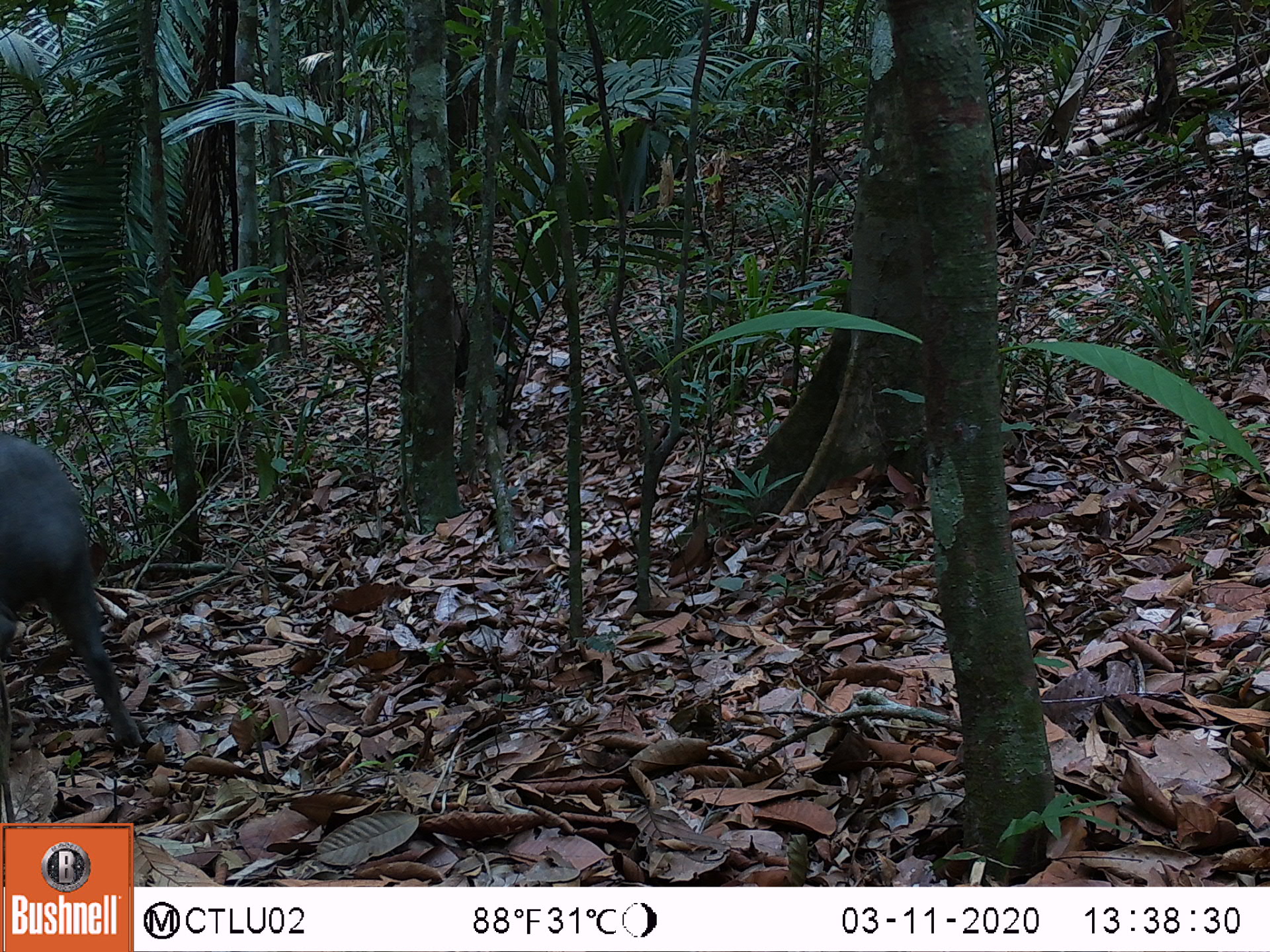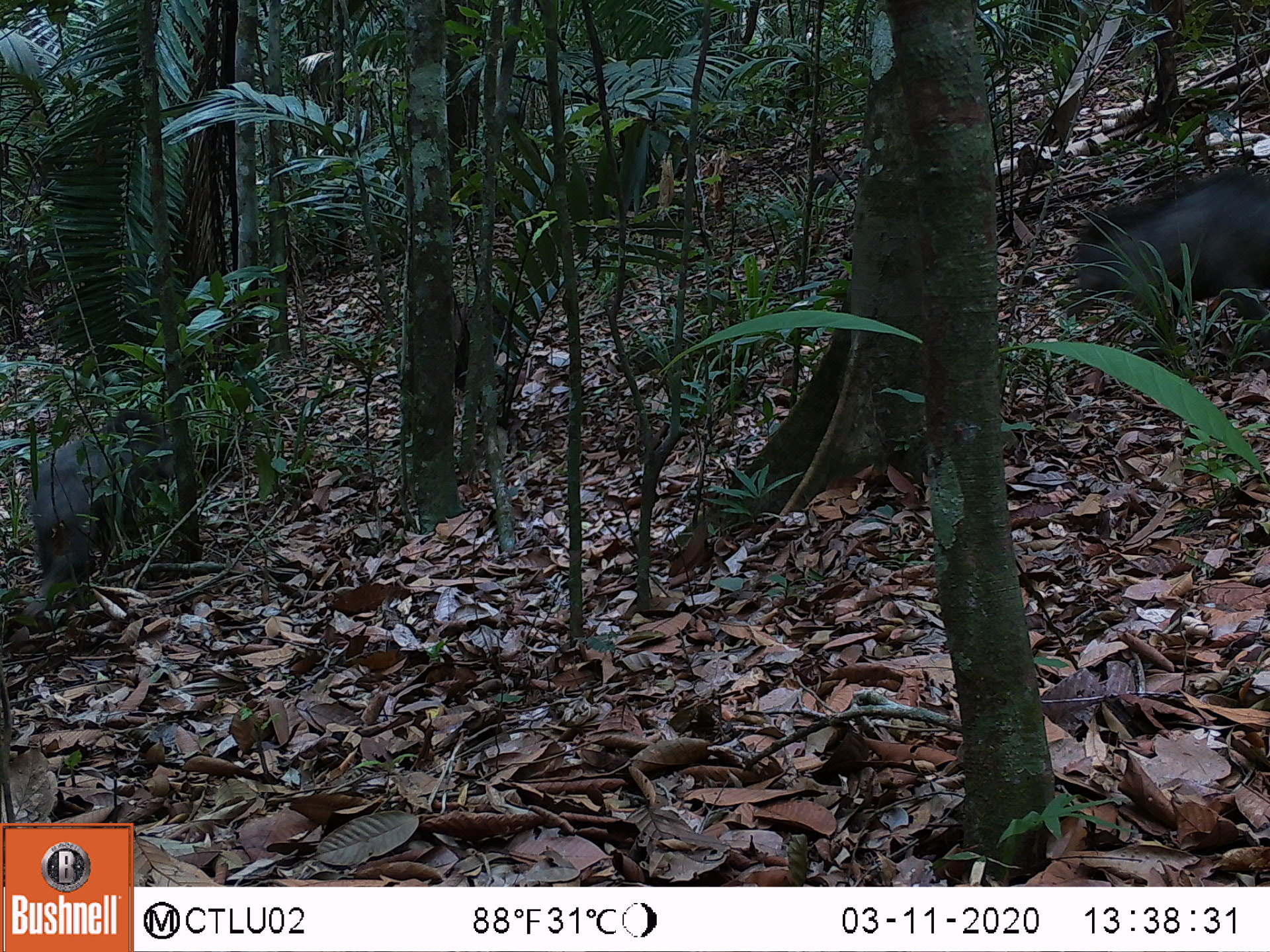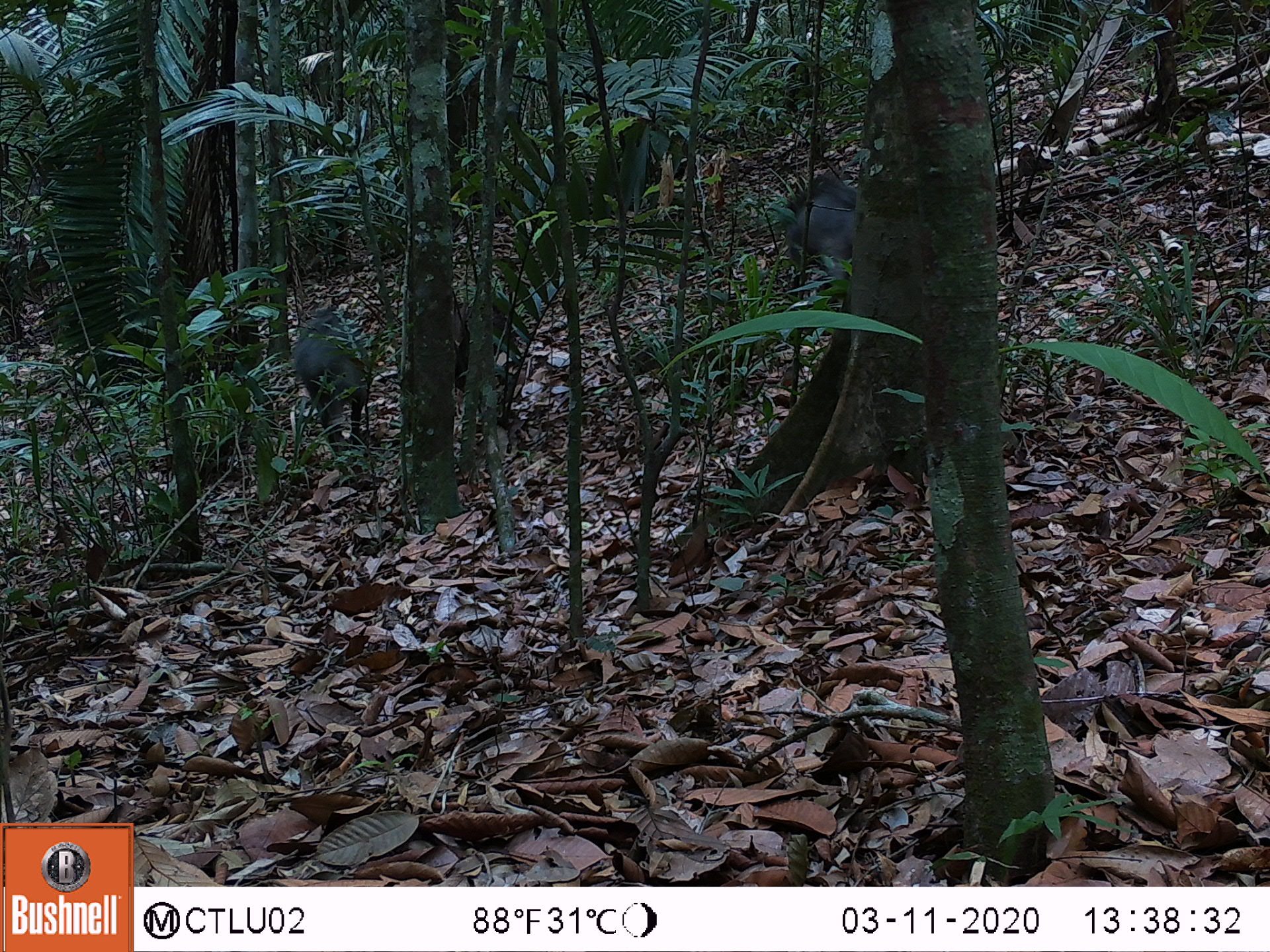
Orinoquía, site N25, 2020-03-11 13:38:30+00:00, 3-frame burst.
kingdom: Animalia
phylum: Chordata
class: Mammalia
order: Artiodactyla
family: Tayassuidae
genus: Tayassu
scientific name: Tayassu pecari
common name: white-lipped peccary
White-lipped peccary (Tayassu pecari).